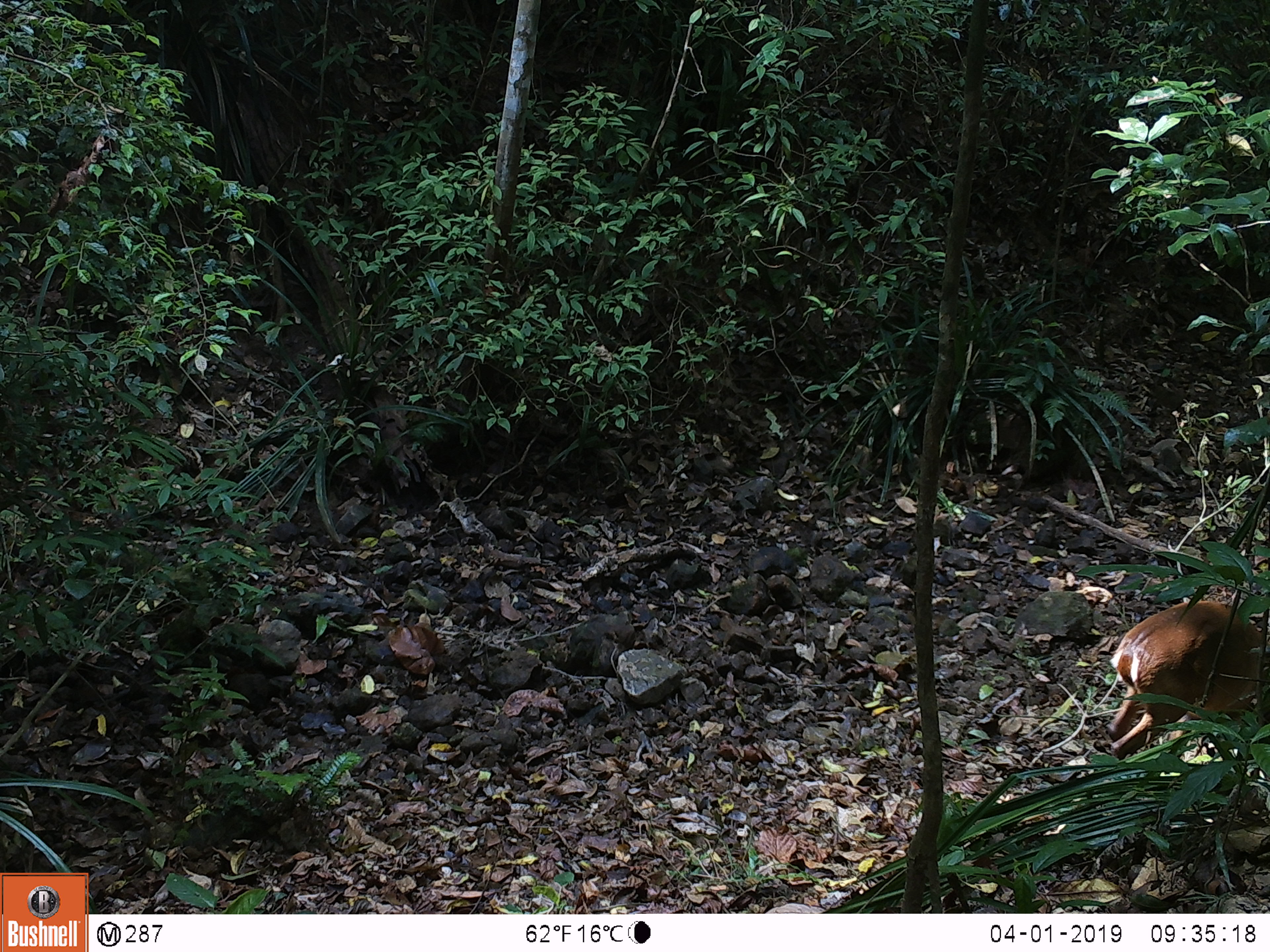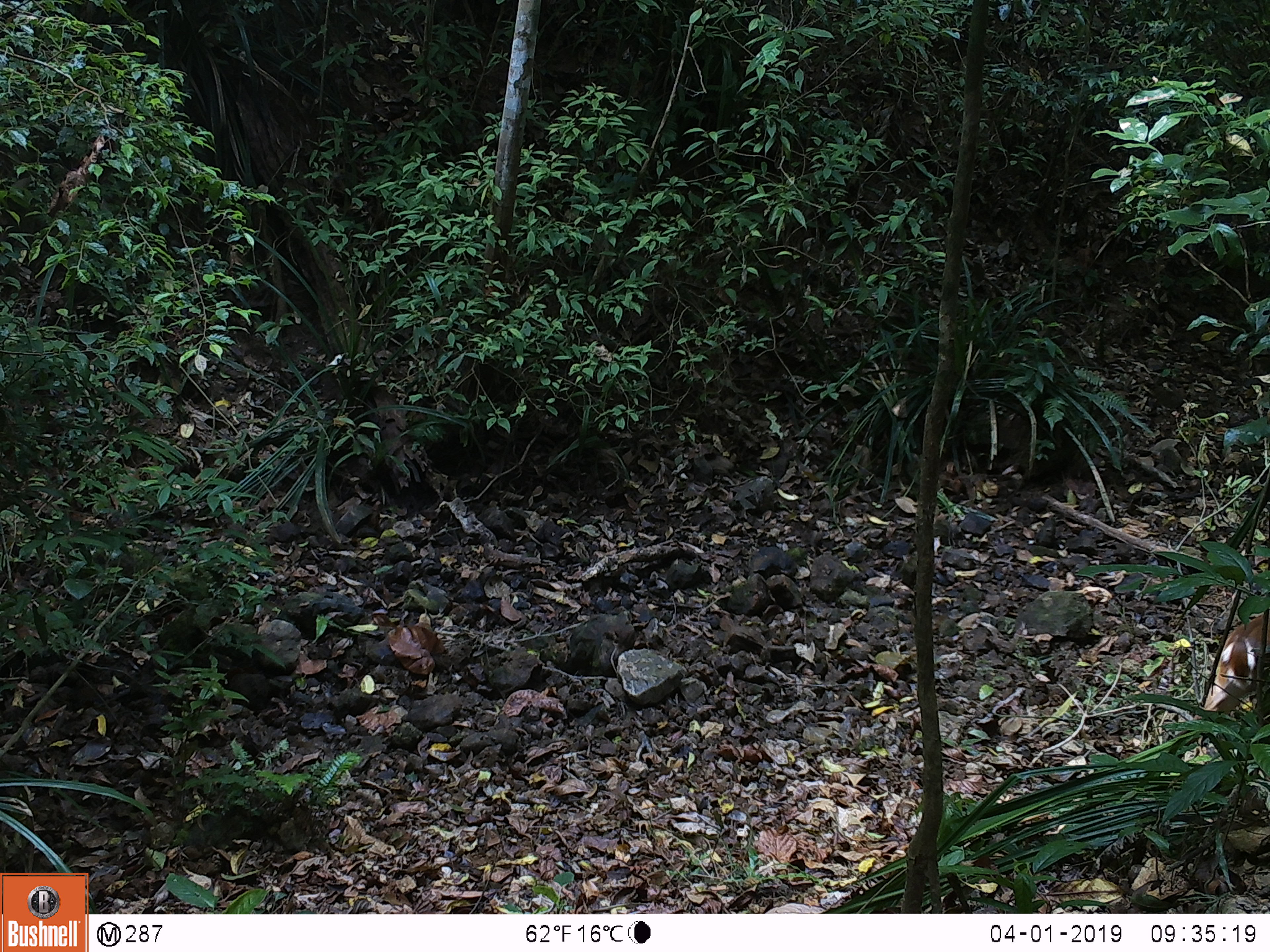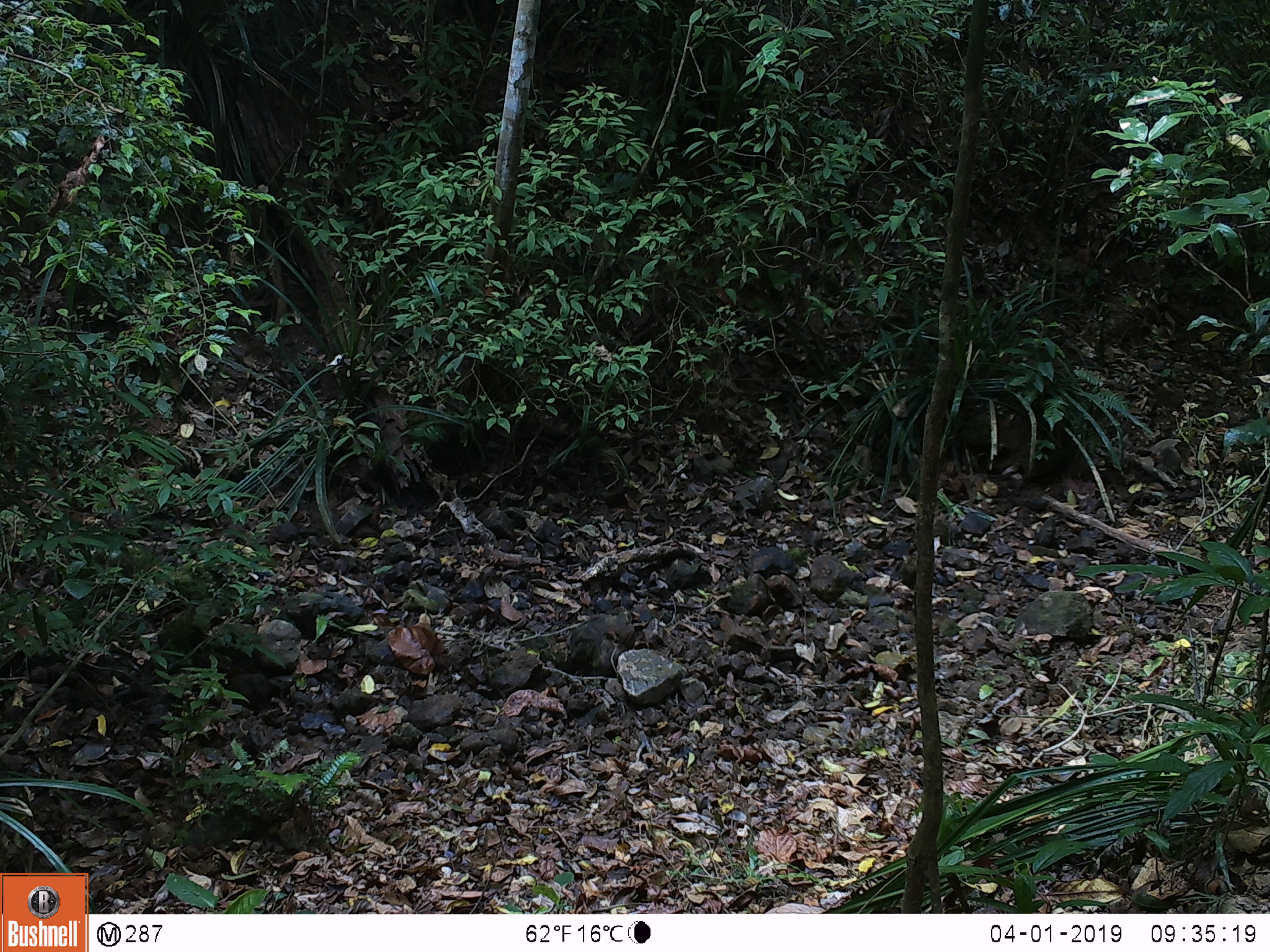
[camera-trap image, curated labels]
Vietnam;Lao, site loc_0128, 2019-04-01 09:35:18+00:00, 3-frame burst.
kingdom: Animalia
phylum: Chordata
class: Mammalia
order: Artiodactyla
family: Cervidae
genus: Muntiacus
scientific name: Muntiacus vuquangensis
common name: large-antlered muntjac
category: large antlered muntjac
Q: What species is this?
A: Large antlered muntjac (large-antlered muntjac) (Muntiacus vuquangensis).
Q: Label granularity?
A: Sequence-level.